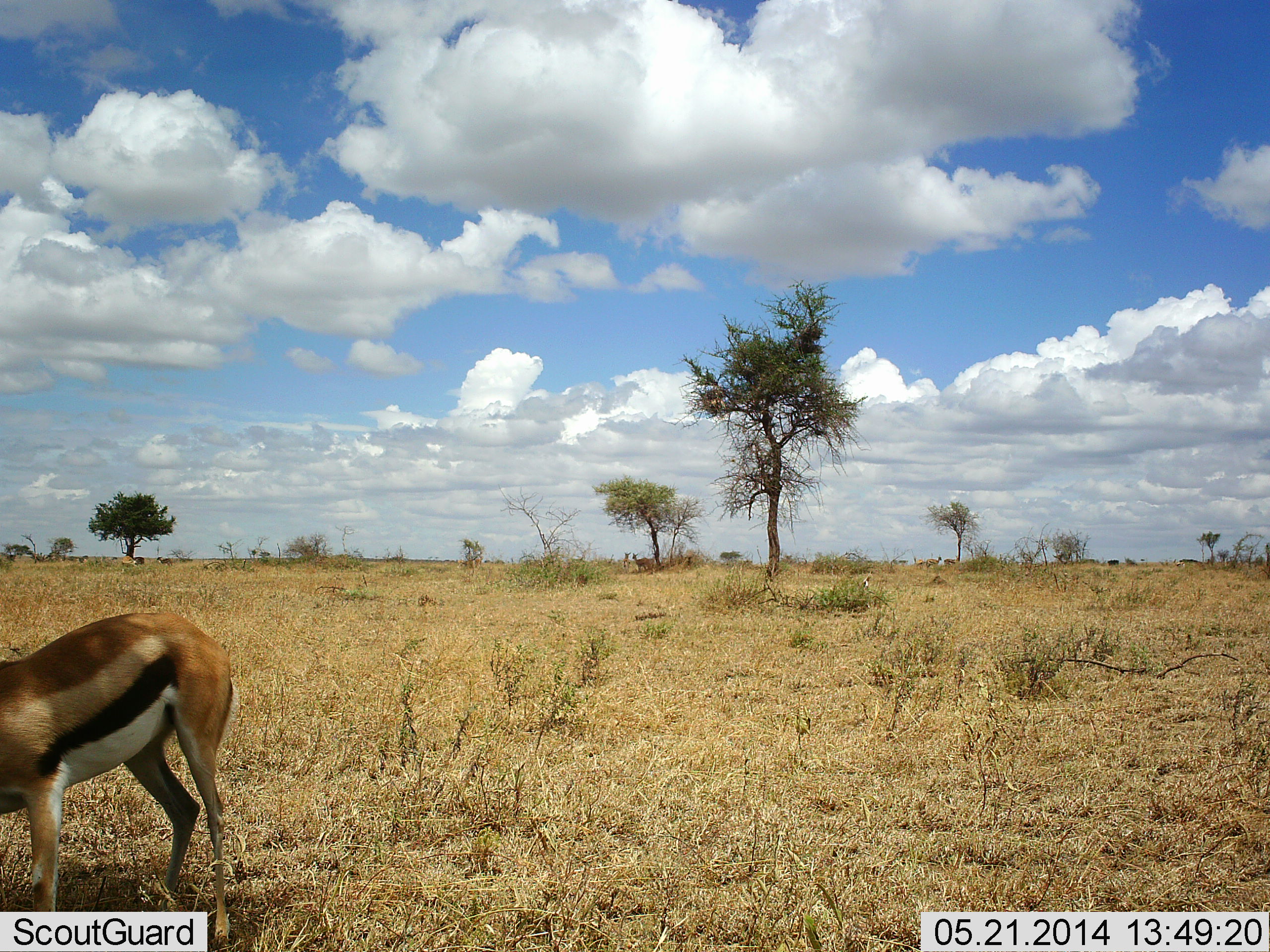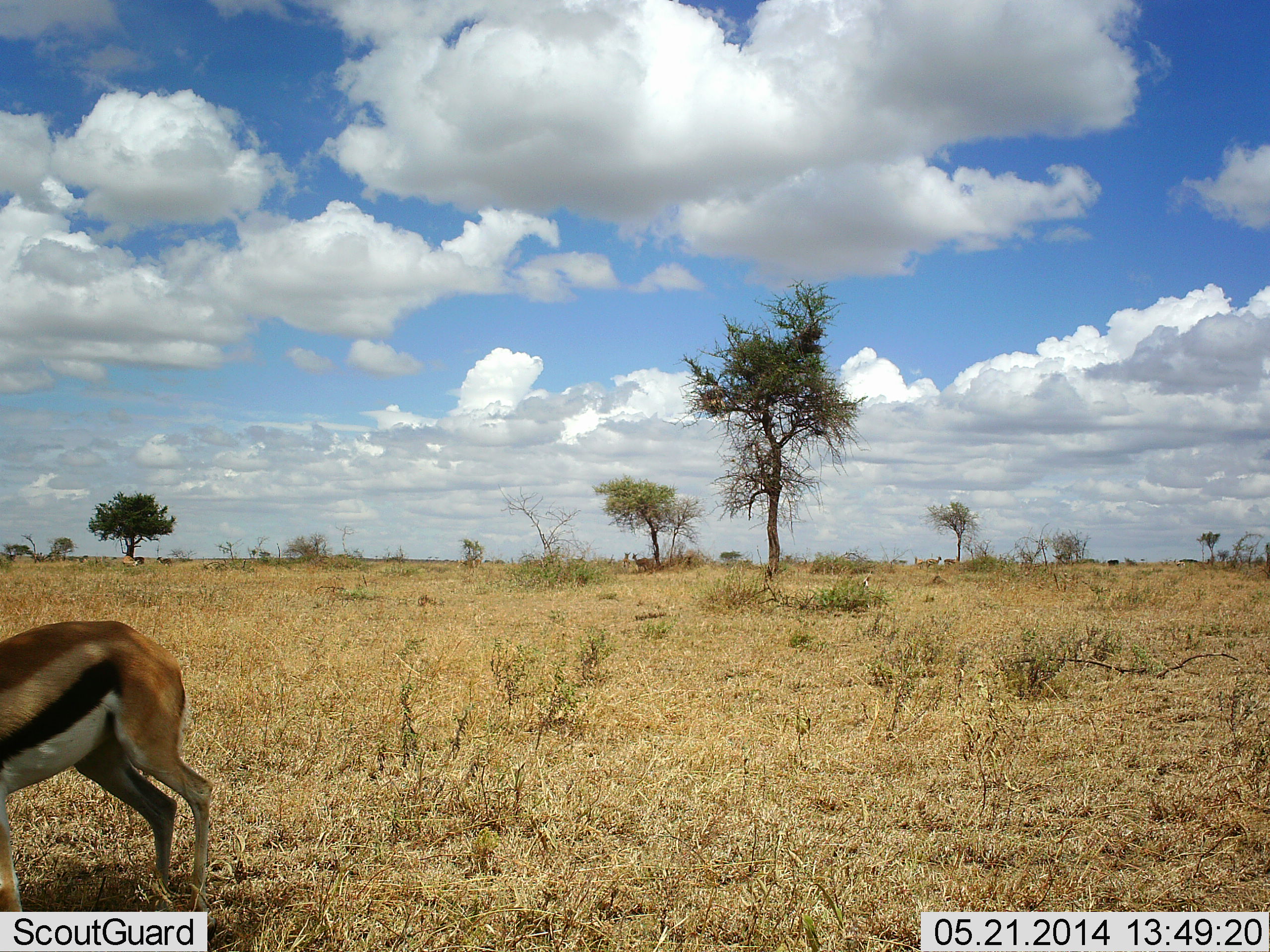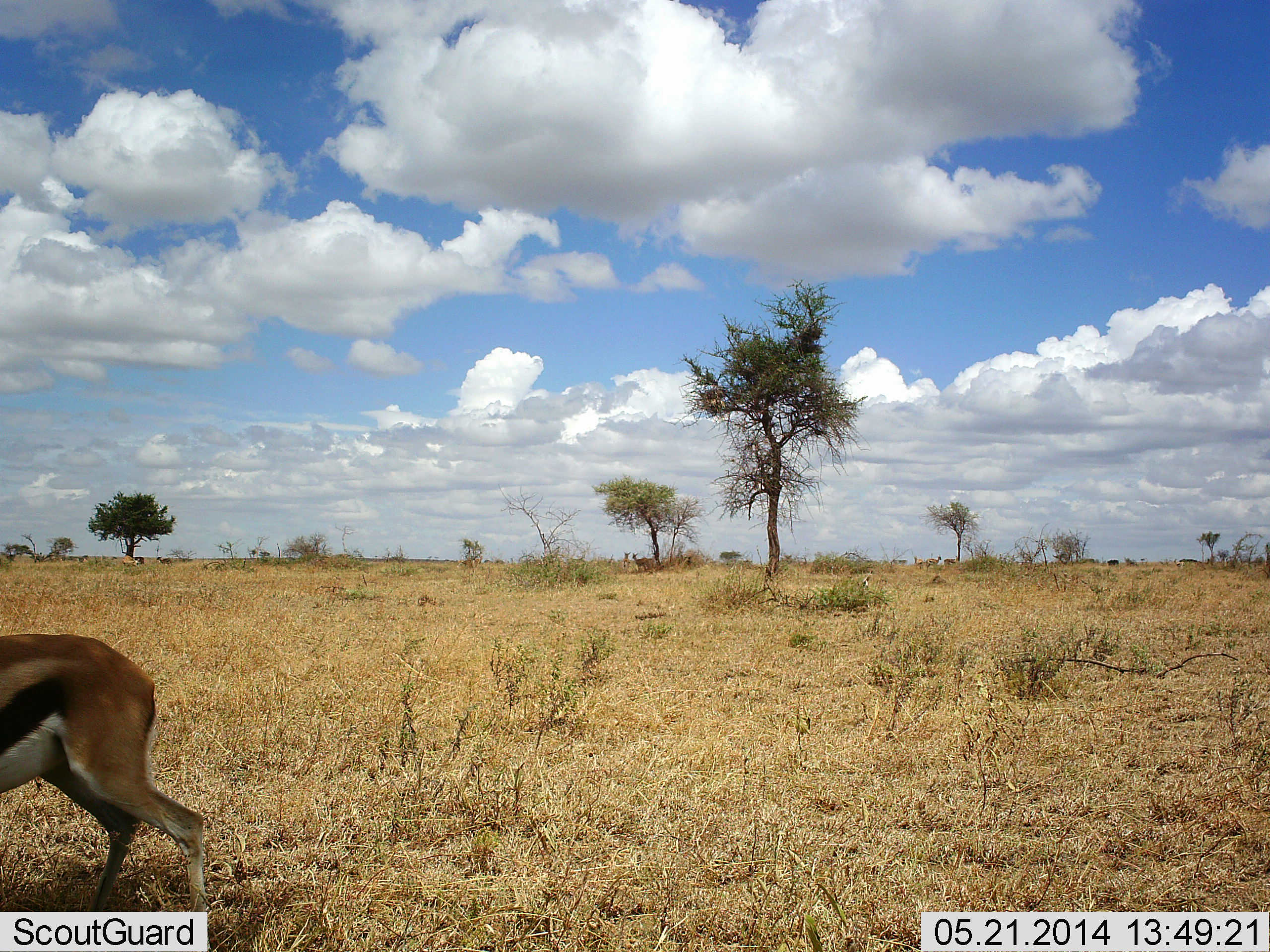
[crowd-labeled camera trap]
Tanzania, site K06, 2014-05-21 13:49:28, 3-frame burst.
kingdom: Animalia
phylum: Chordata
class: Mammalia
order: Artiodactyla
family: Bovidae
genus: Eudorcas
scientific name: Eudorcas thomsonii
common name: thomson's gazelle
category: gazellethomsons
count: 1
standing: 43%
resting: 5%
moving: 52%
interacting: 0%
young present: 0%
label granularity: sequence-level